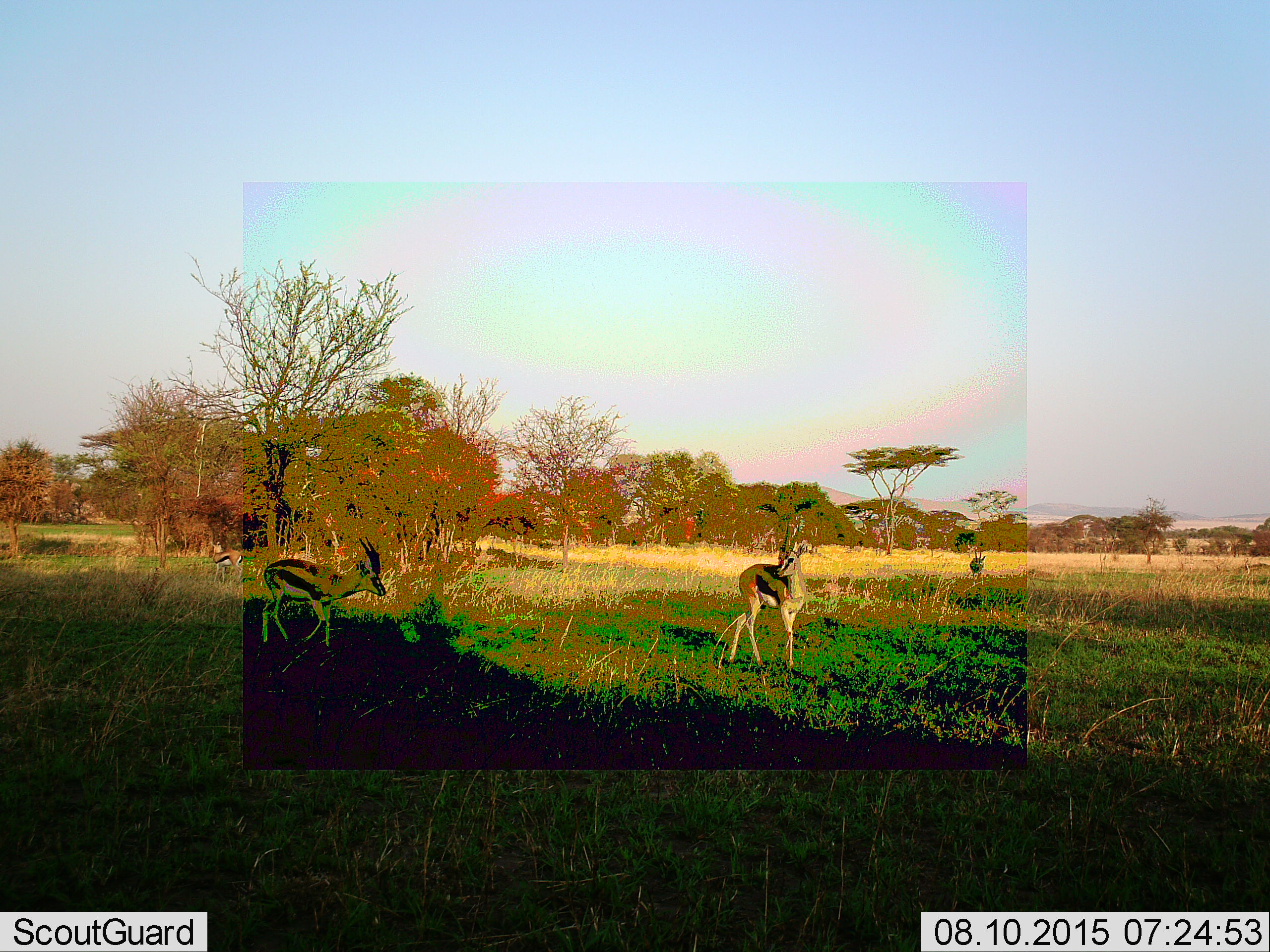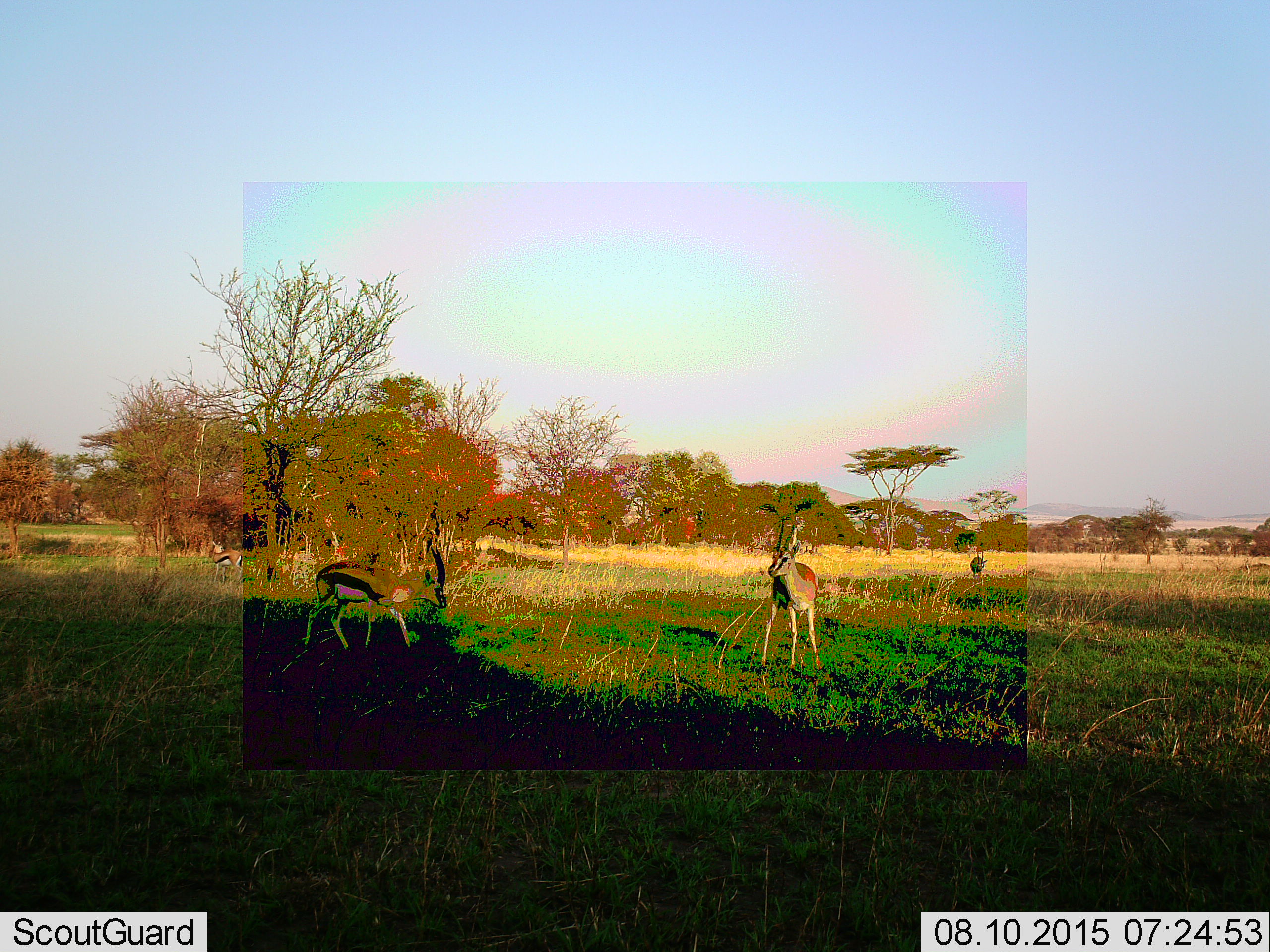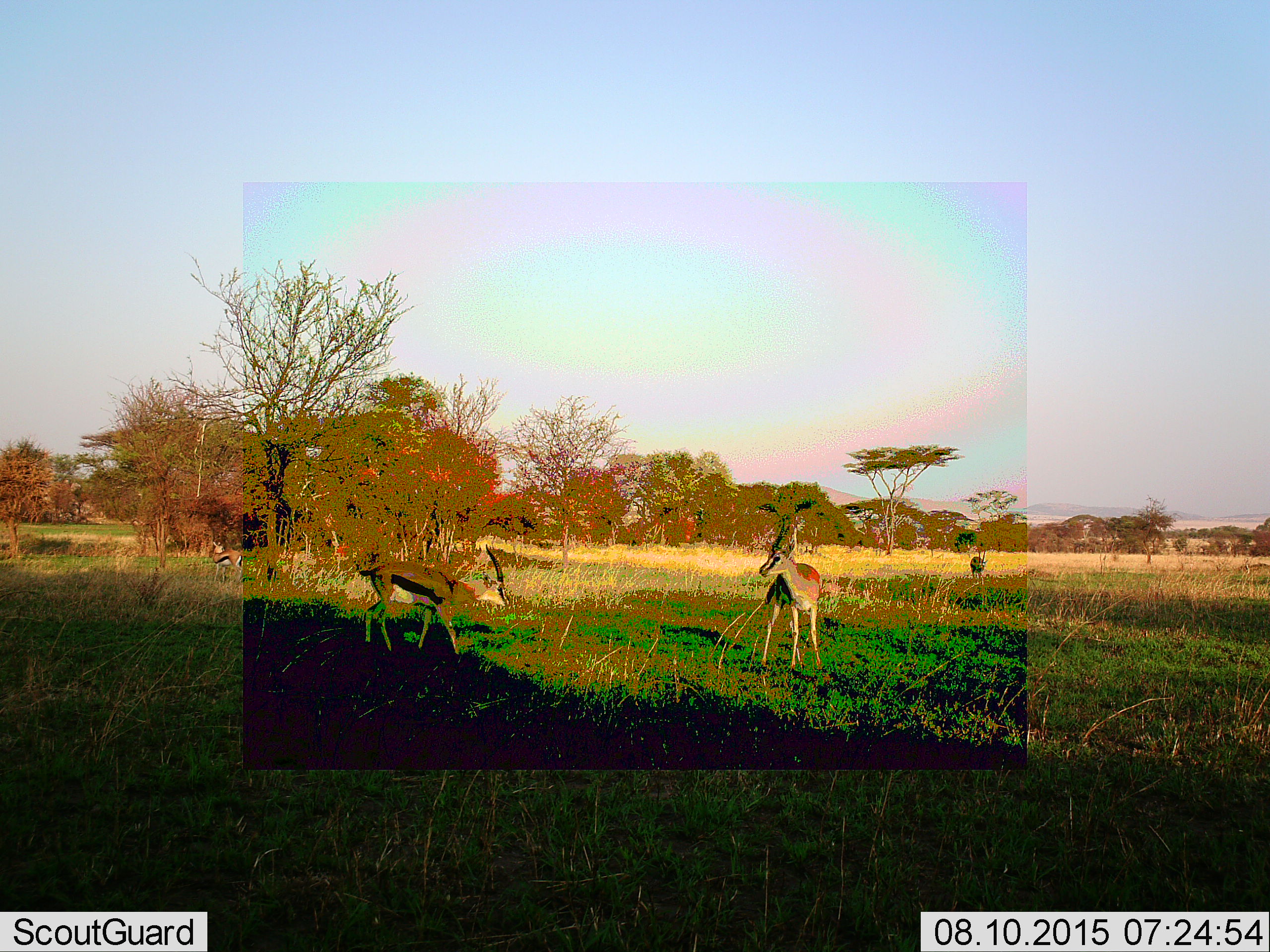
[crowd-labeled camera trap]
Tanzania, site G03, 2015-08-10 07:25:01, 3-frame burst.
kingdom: Animalia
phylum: Chordata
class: Mammalia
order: Artiodactyla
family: Bovidae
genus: Eudorcas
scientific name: Eudorcas thomsonii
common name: thomson's gazelle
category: gazellethomsons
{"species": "gazellethomsons (thomson's gazelle) (Eudorcas thomsonii)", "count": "4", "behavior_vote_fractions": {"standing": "79%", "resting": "0%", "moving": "93%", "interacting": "7%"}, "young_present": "0%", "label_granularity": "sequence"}